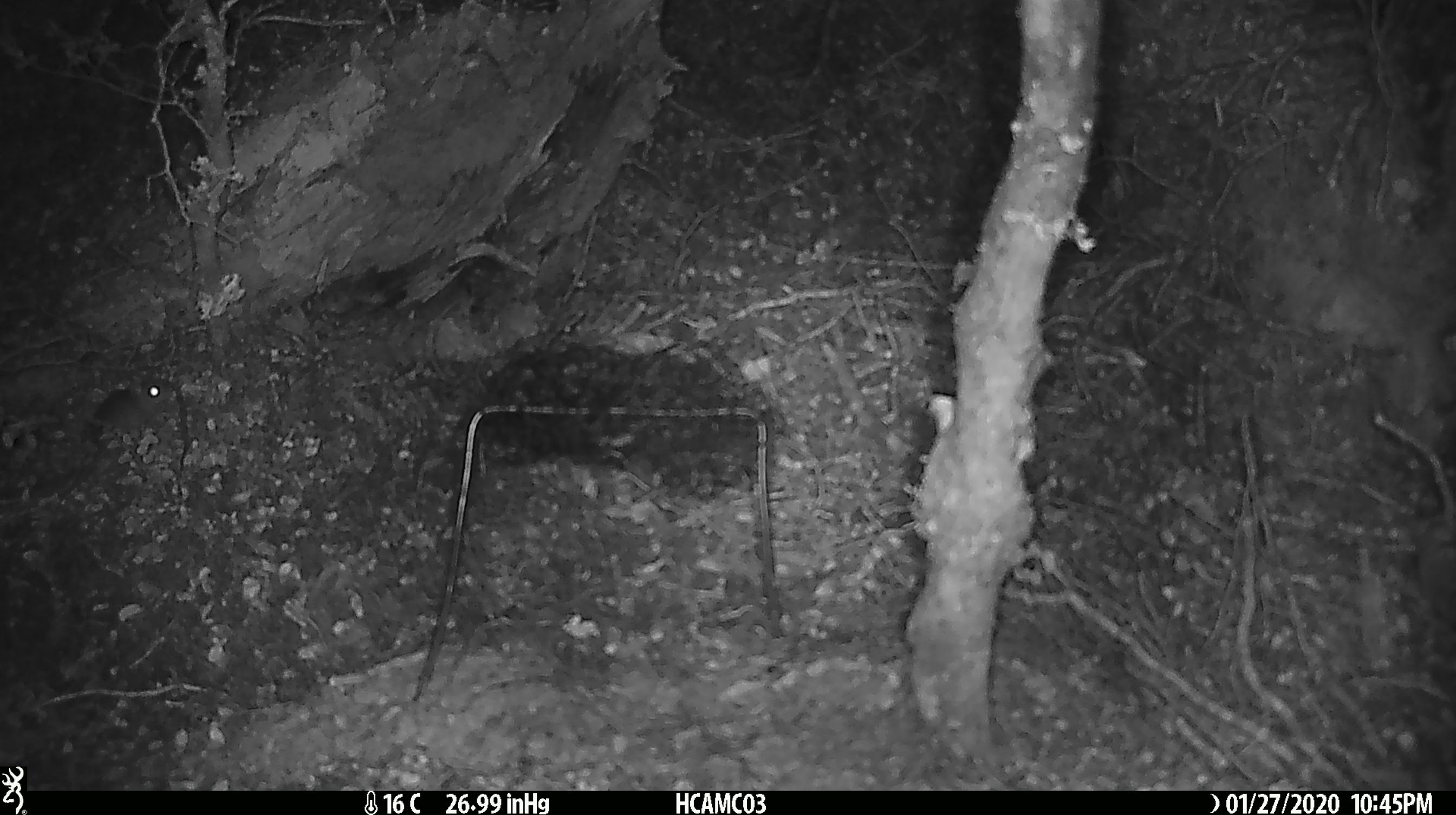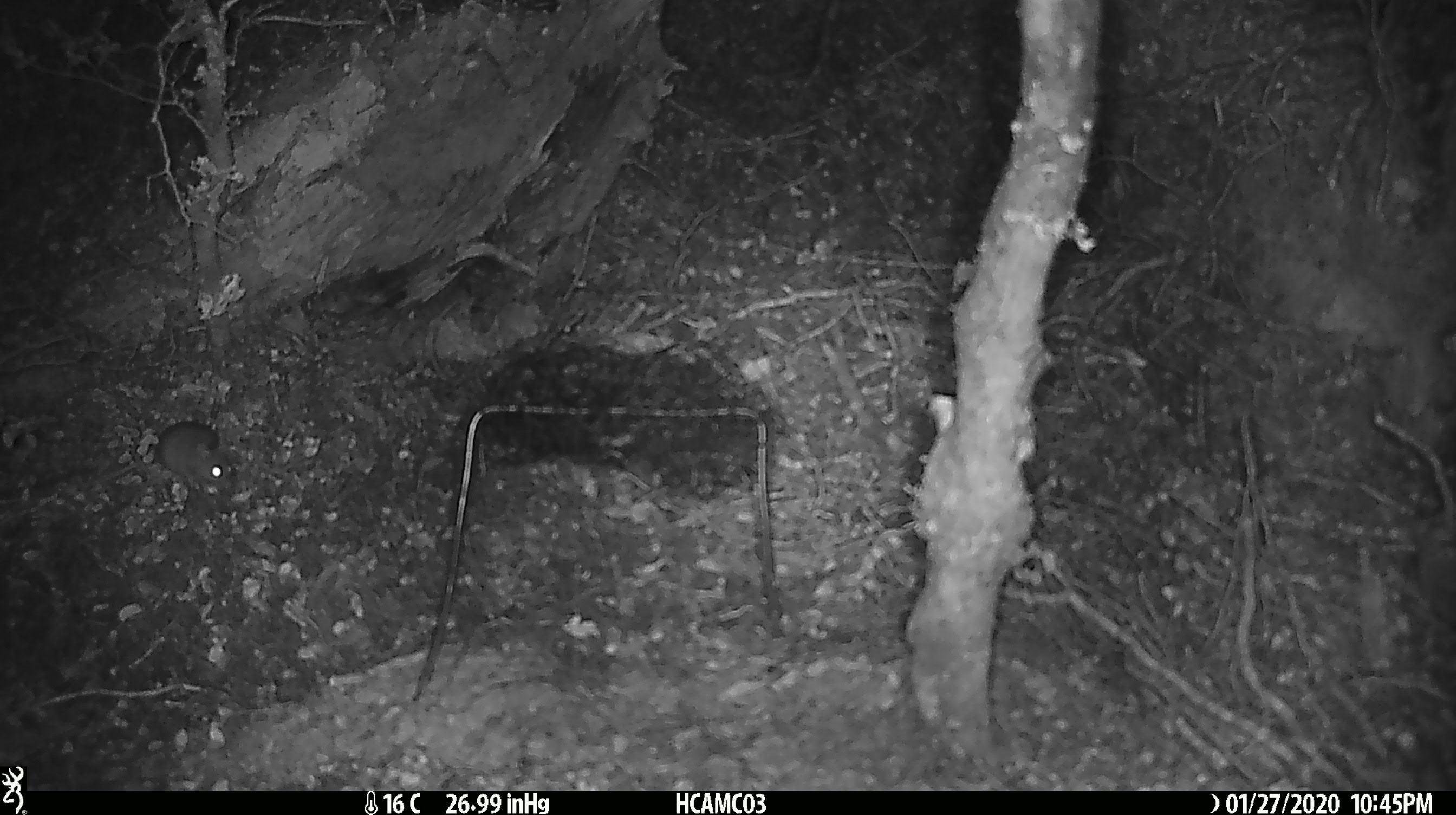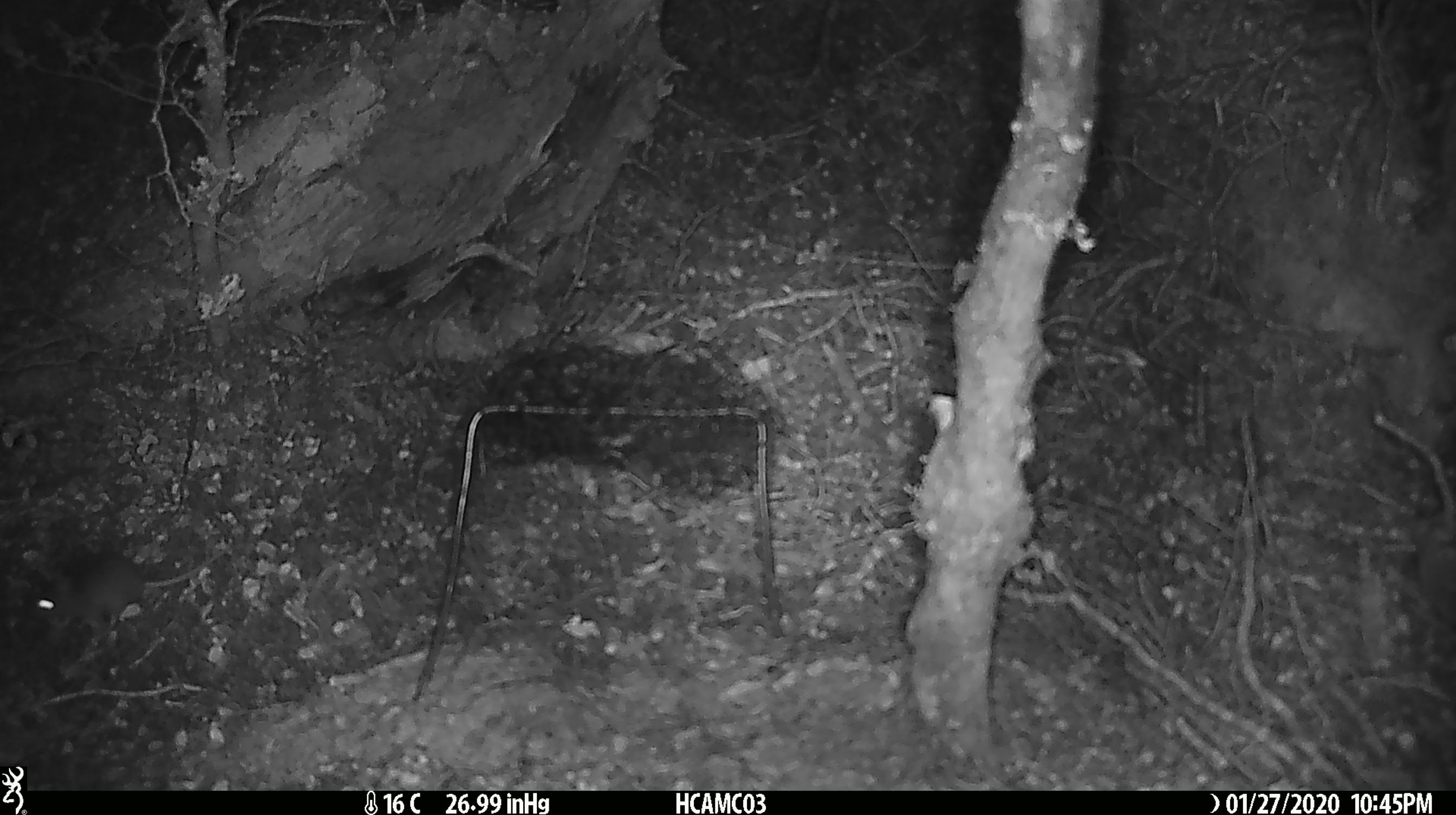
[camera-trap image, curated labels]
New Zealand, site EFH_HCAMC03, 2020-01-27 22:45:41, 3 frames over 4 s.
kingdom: Animalia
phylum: Chordata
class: Mammalia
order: Rodentia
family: Muridae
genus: Mus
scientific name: Mus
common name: mouse